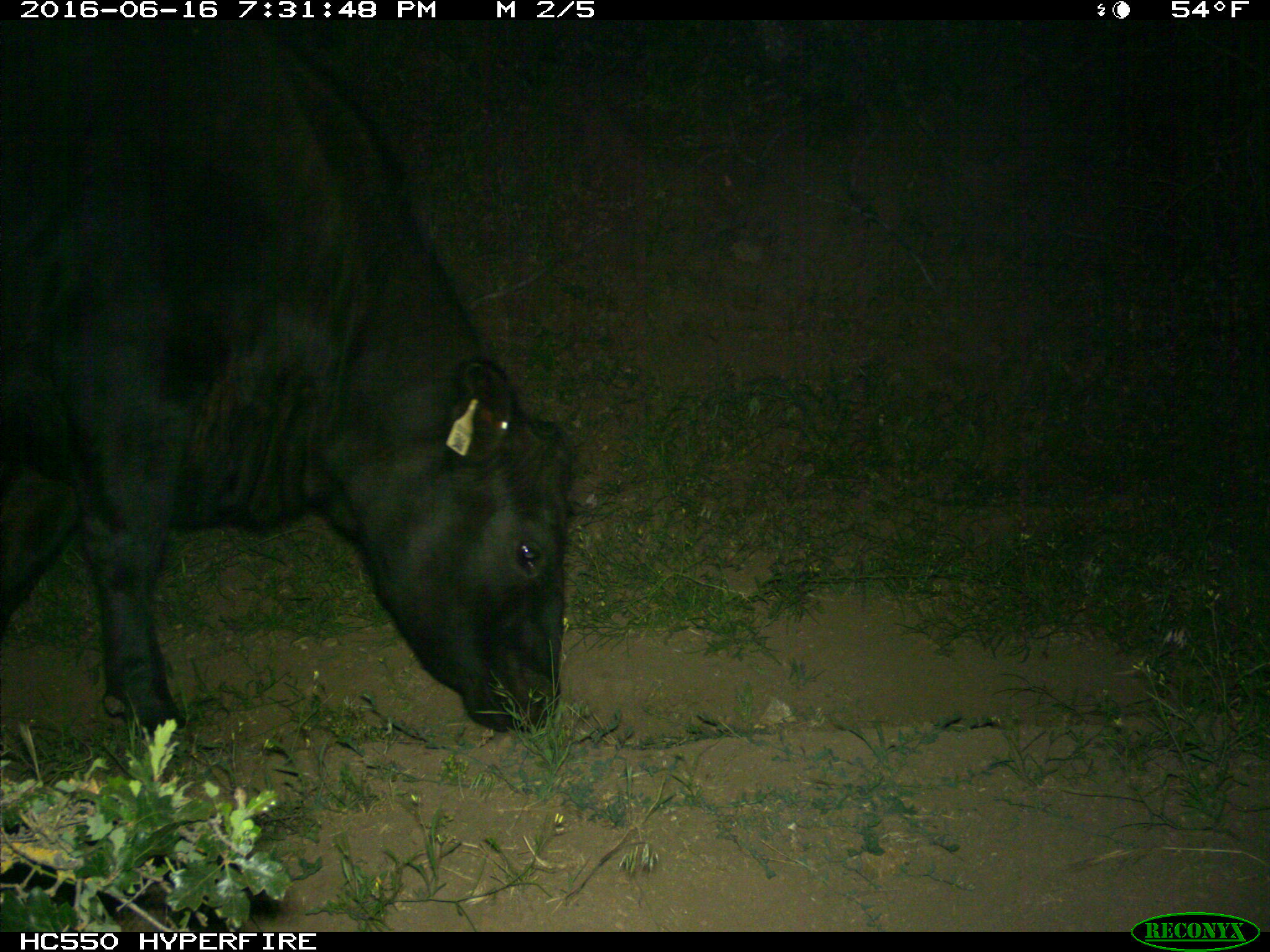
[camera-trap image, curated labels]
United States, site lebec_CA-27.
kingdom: Animalia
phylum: Chordata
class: Mammalia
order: Artiodactyla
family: Bovidae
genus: Bos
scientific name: Bos taurus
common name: domestic cow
Bos taurus (domestic cow).